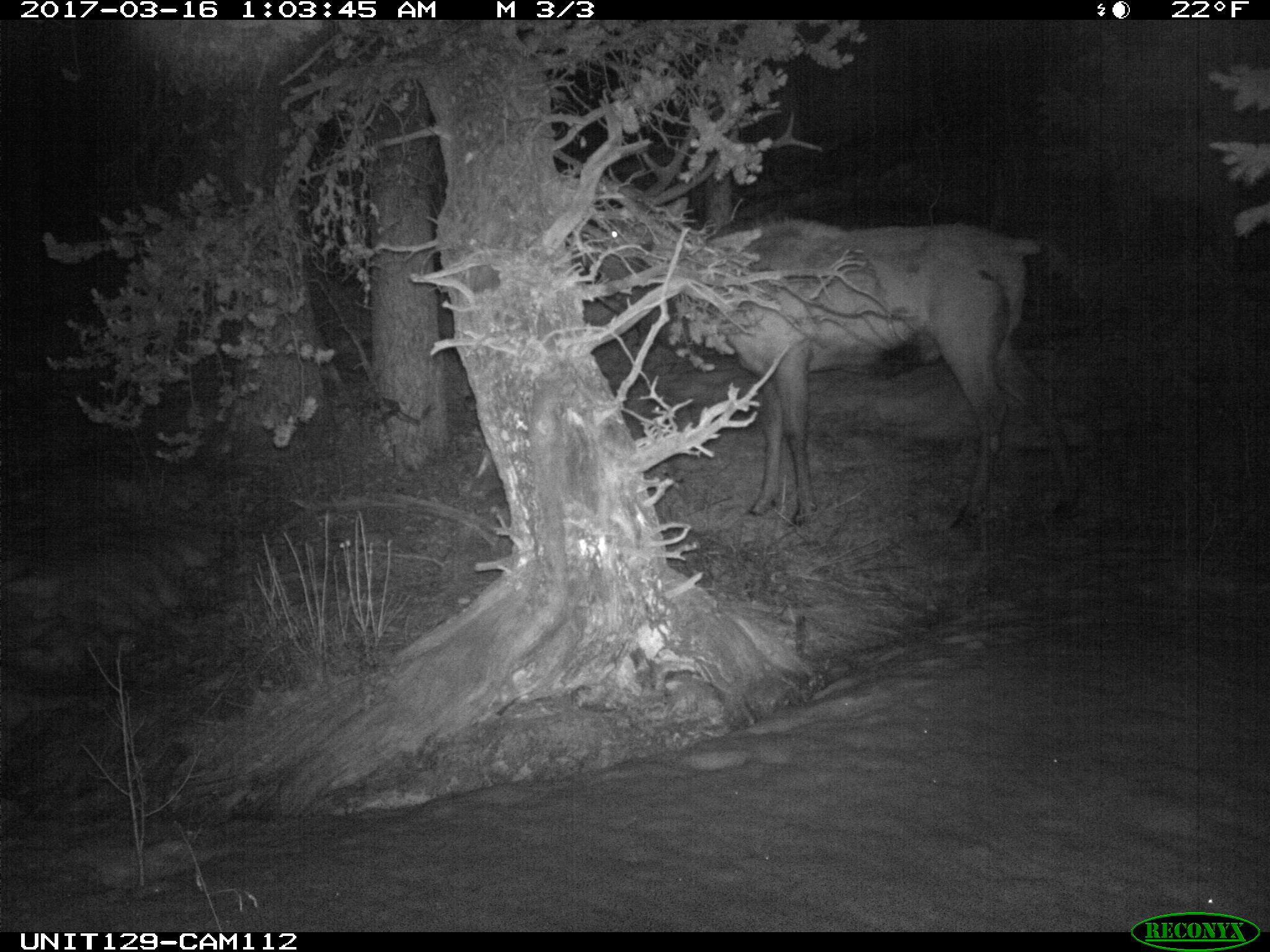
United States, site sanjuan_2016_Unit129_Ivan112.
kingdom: Animalia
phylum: Chordata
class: Mammalia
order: Artiodactyla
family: Cervidae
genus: Cervus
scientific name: Cervus elaphus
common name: red deer